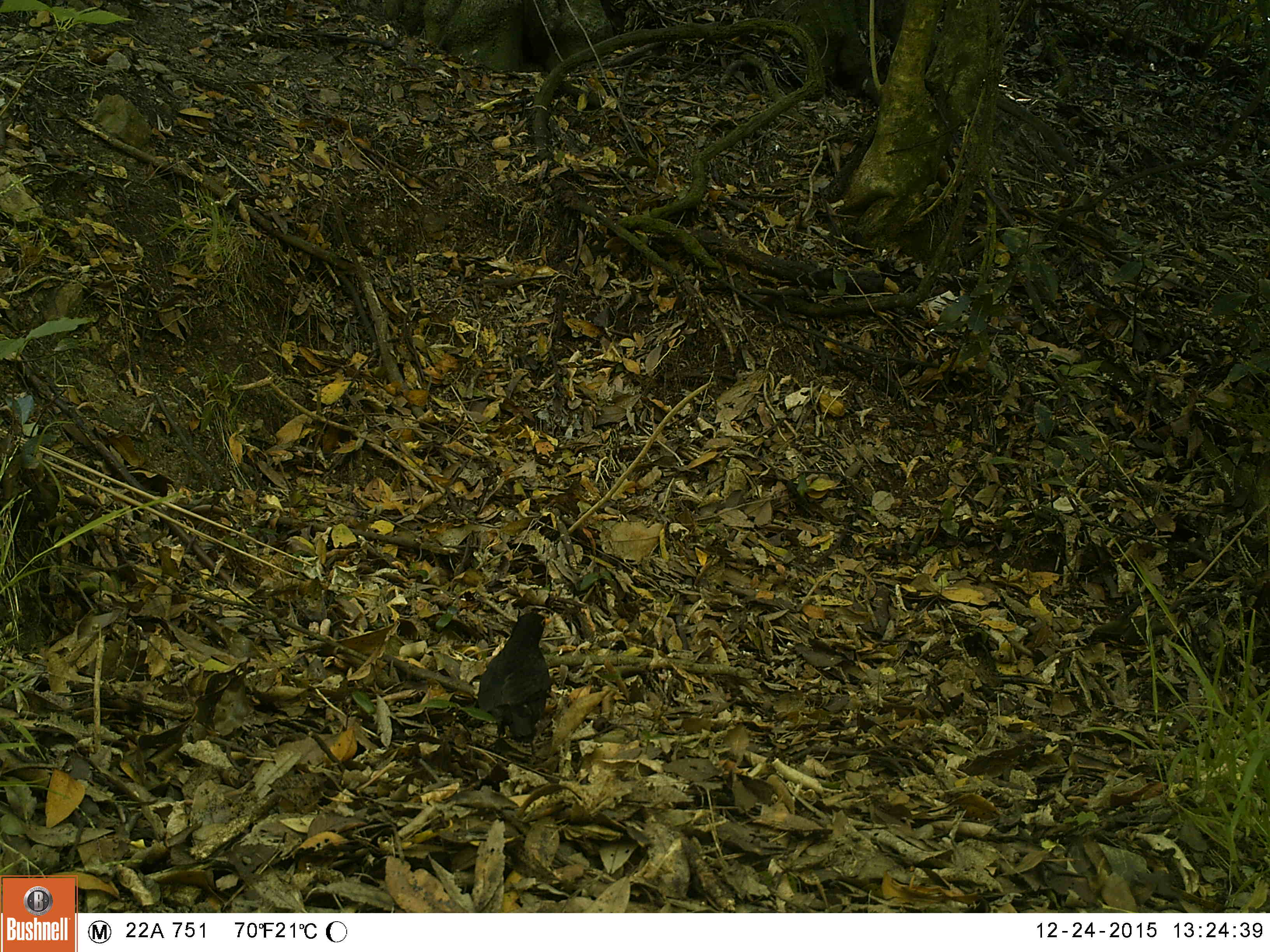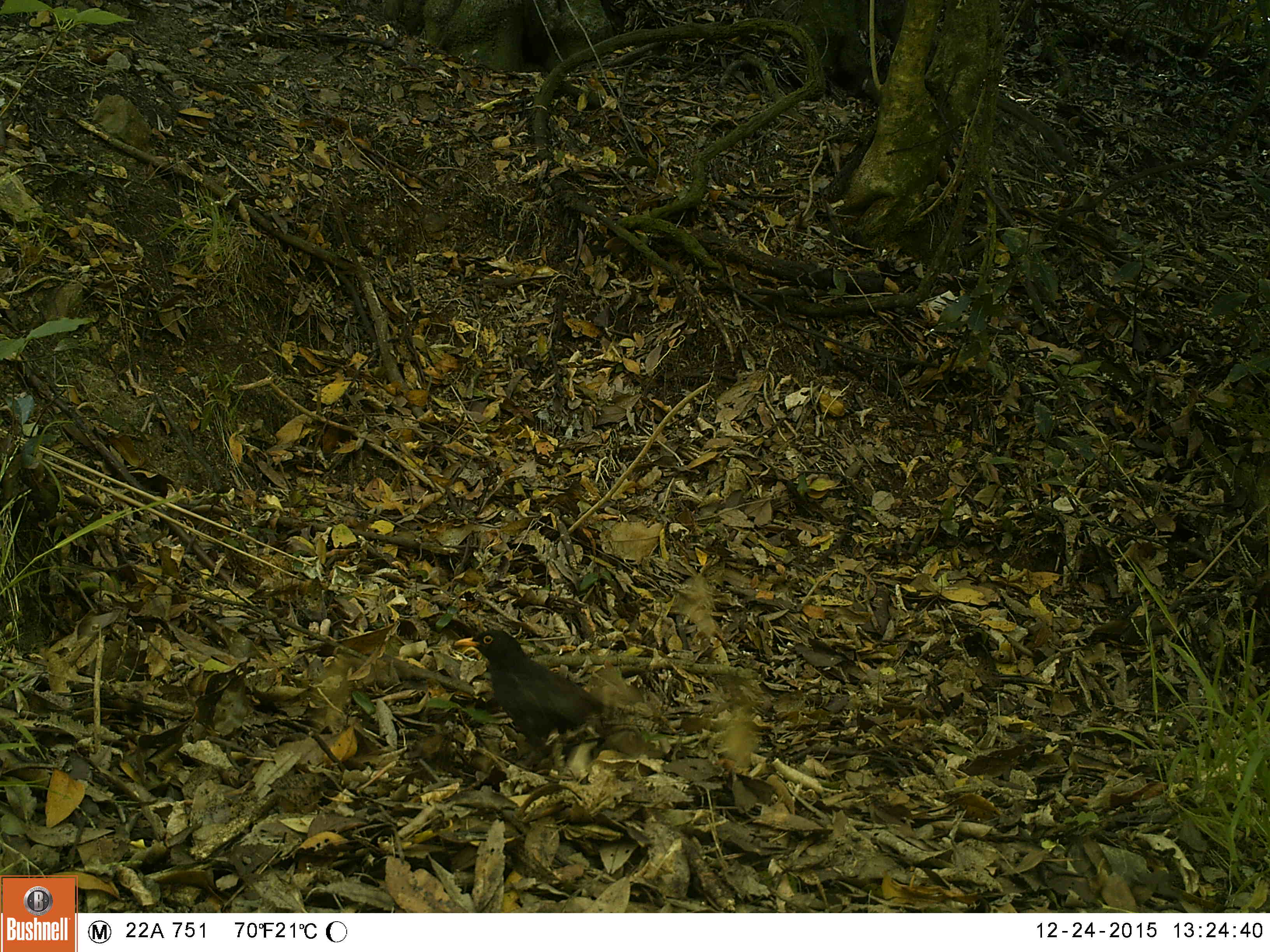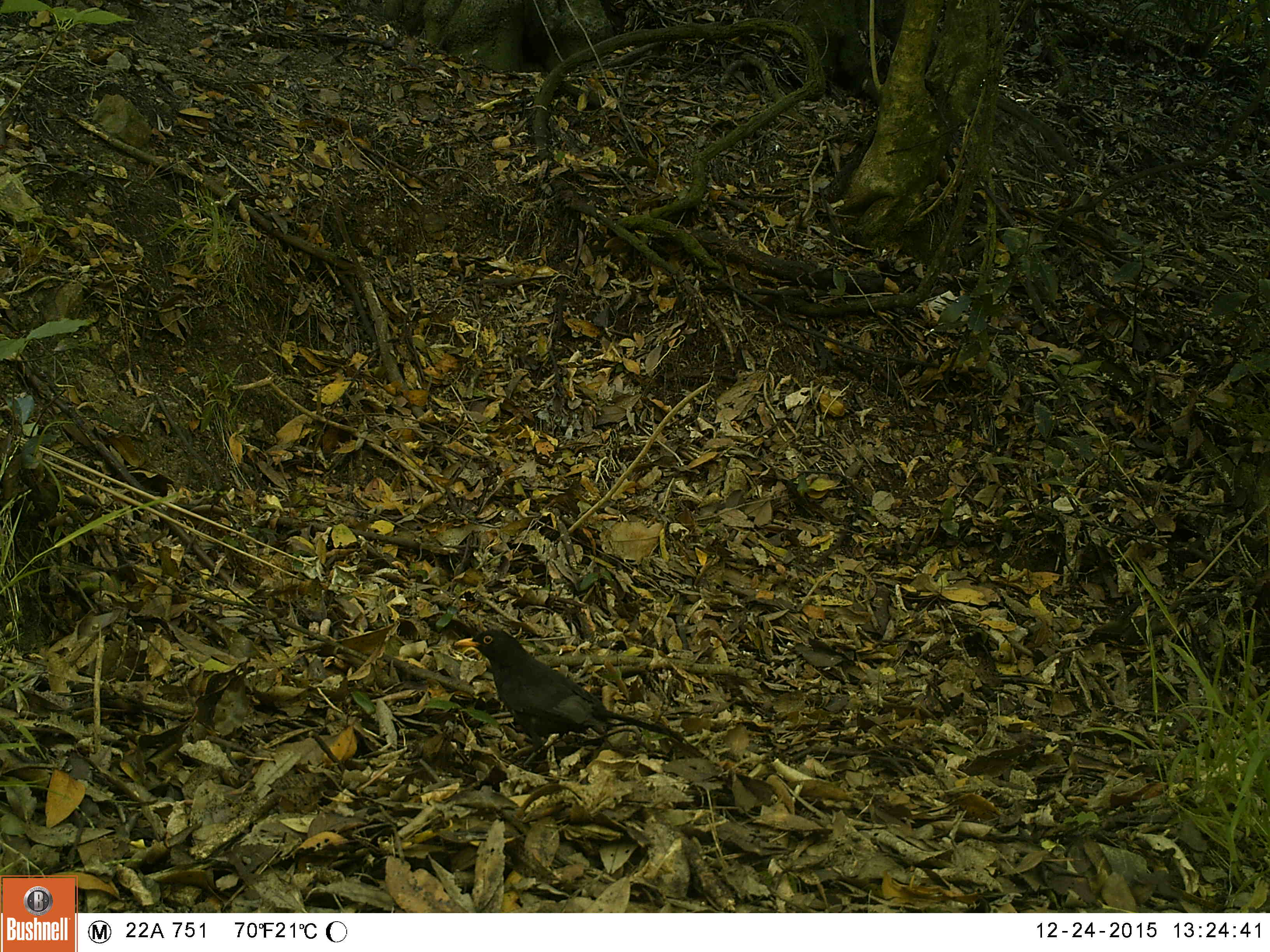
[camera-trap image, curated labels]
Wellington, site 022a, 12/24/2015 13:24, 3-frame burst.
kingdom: Animalia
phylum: Chordata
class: Aves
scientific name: Aves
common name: bird